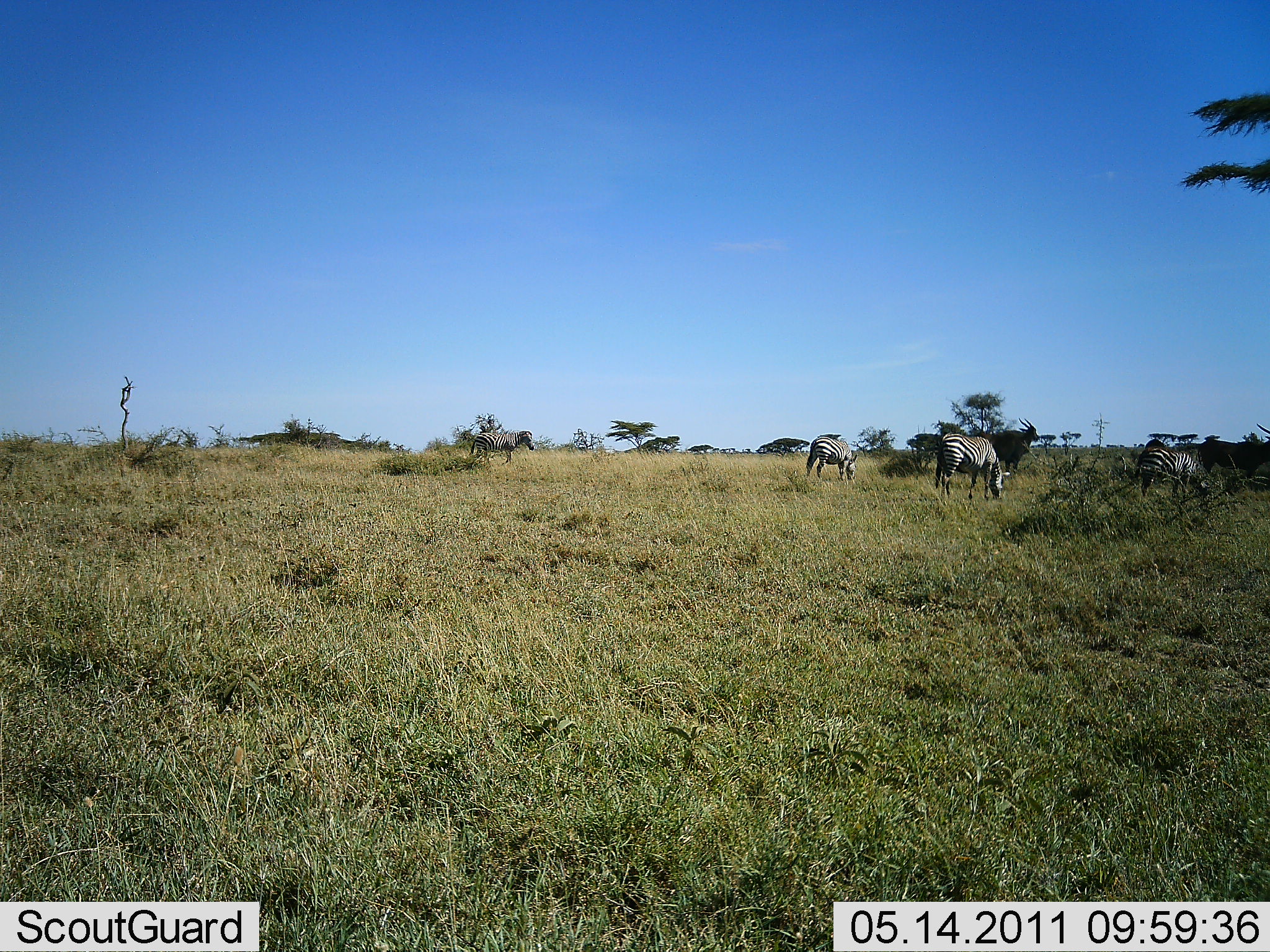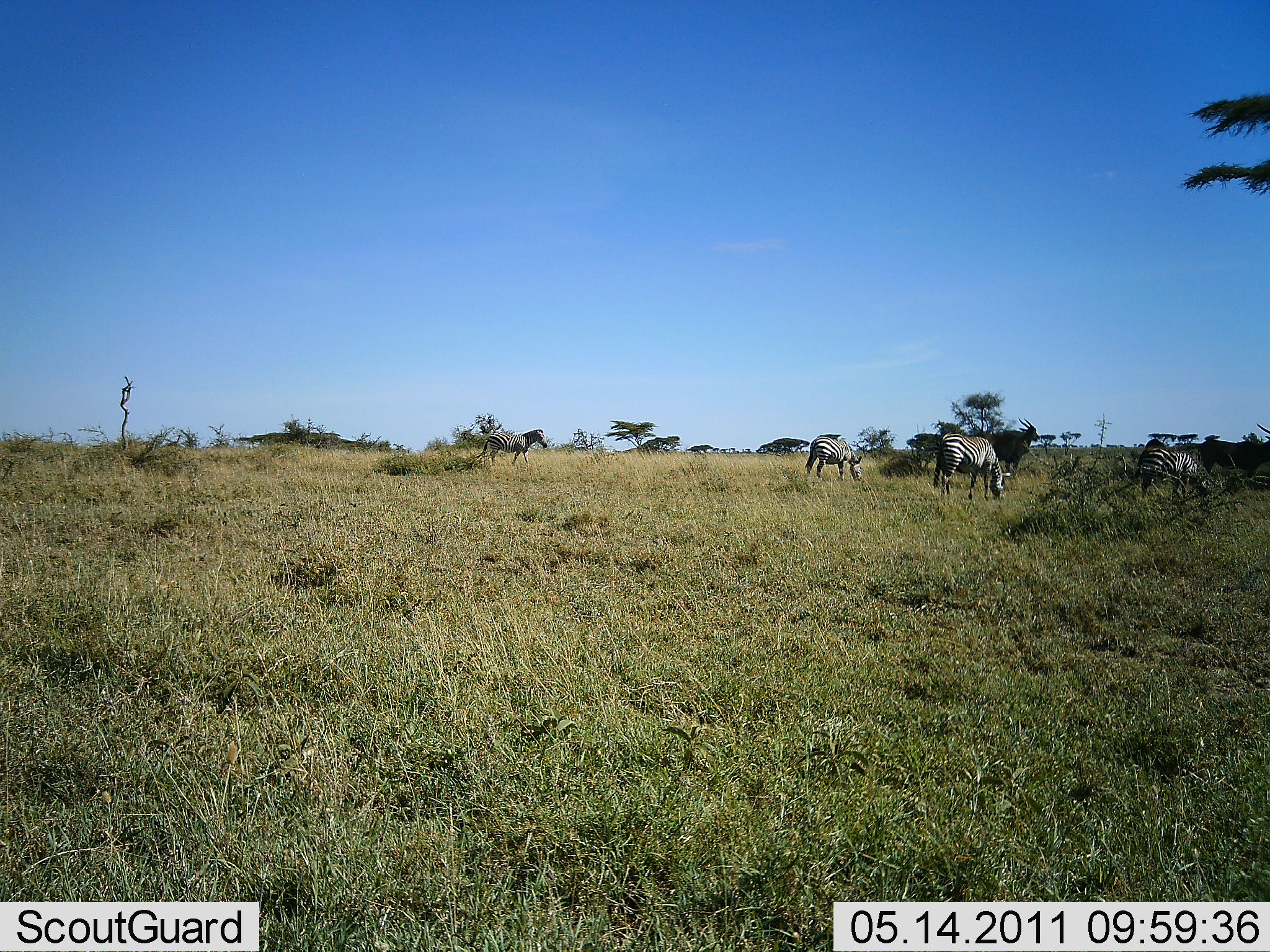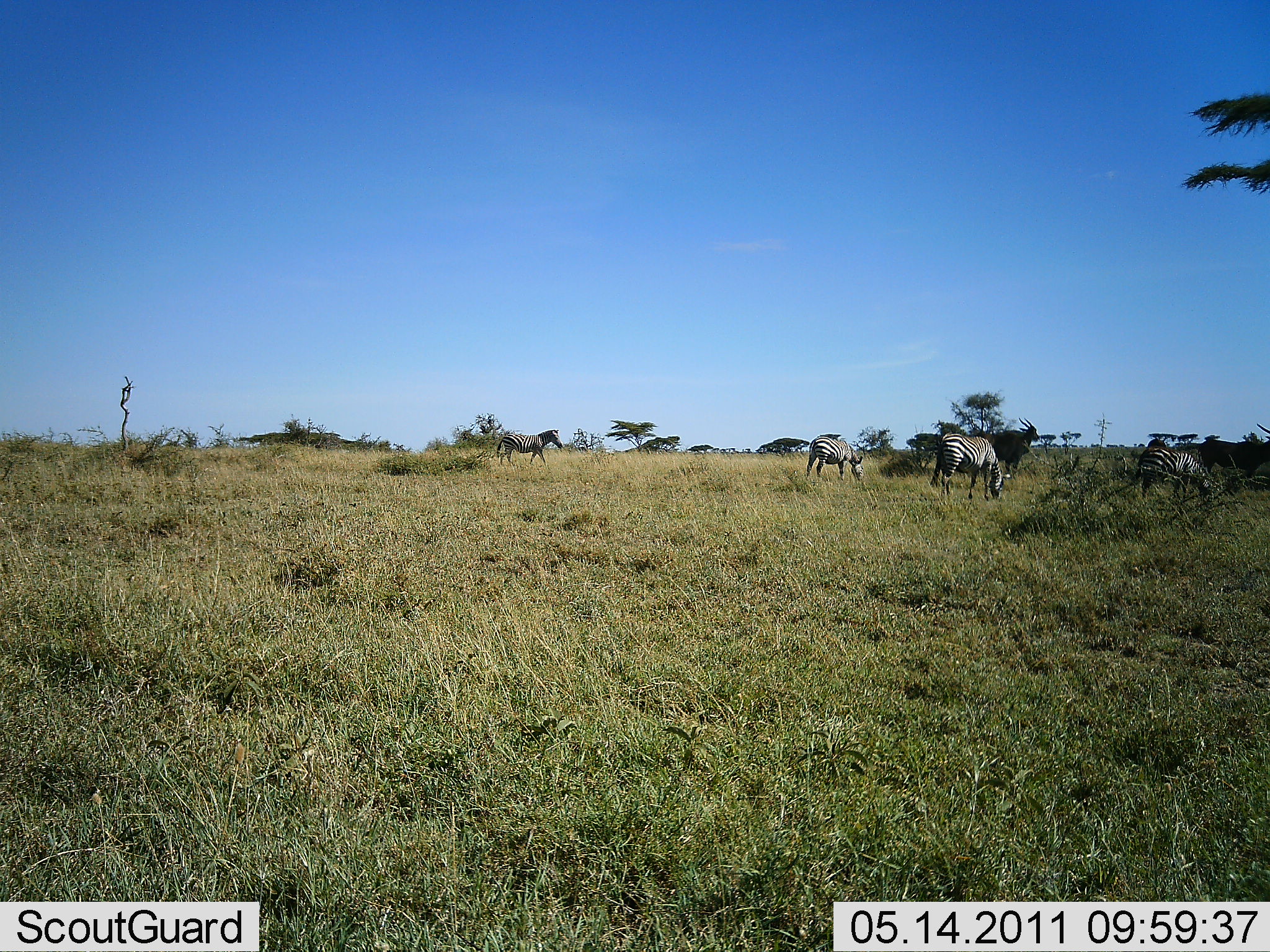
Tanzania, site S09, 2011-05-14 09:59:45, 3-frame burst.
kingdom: Animalia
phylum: Chordata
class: Mammalia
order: Perissodactyla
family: Equidae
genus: Equus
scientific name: Equus quagga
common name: plains zebra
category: zebra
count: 4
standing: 38%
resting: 0%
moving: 52%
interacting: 0%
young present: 0%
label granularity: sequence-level